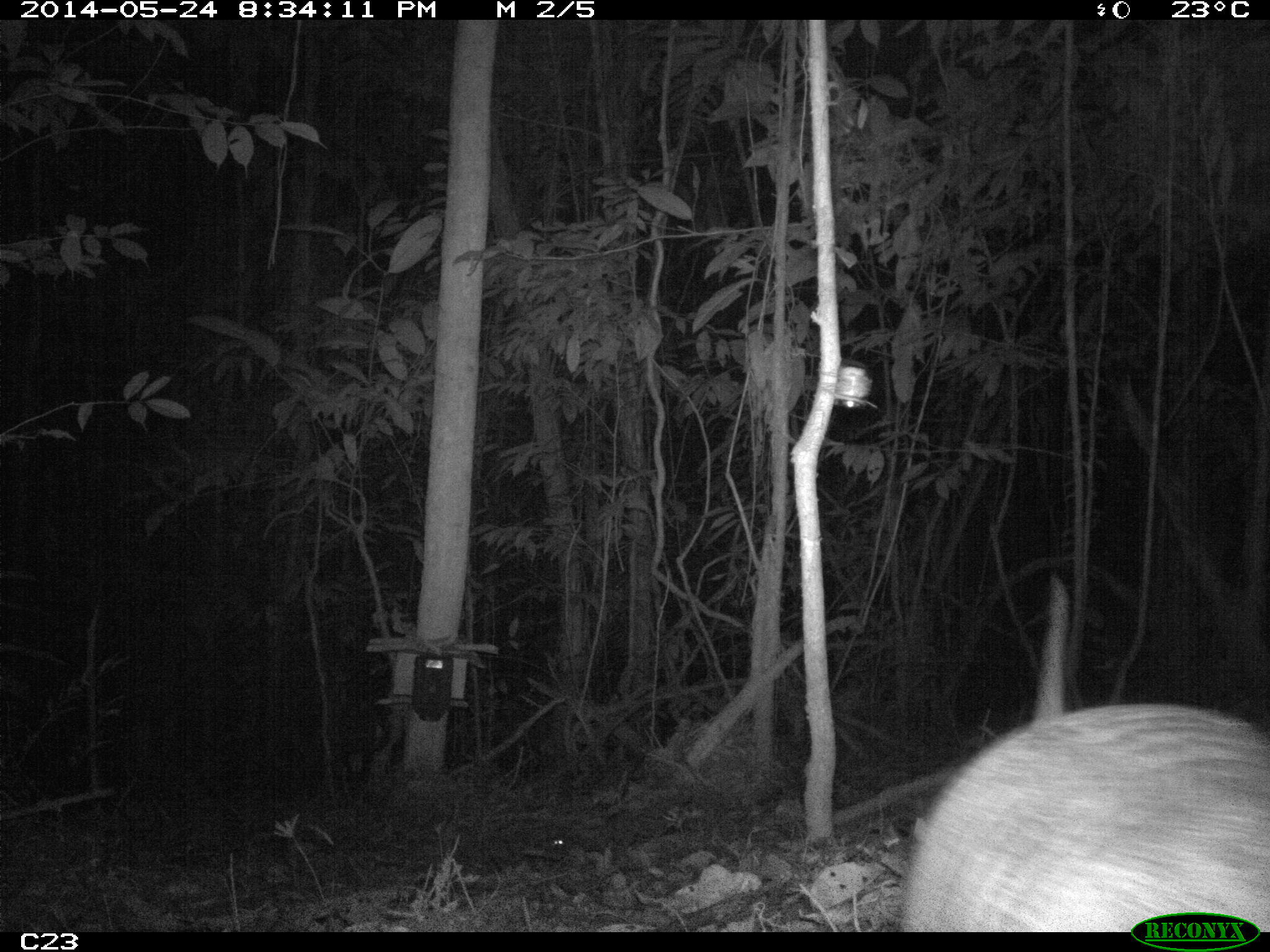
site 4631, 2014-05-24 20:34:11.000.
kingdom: Animalia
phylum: Chordata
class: Mammalia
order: Cingulata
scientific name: Cingulata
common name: armadillo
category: unknown armadillo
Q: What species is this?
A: Unknown armadillo (armadillo) (Cingulata).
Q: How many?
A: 1.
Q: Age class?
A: Adult.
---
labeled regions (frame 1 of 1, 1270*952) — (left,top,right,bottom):
unknown armadillo: (898,573,1270,931)